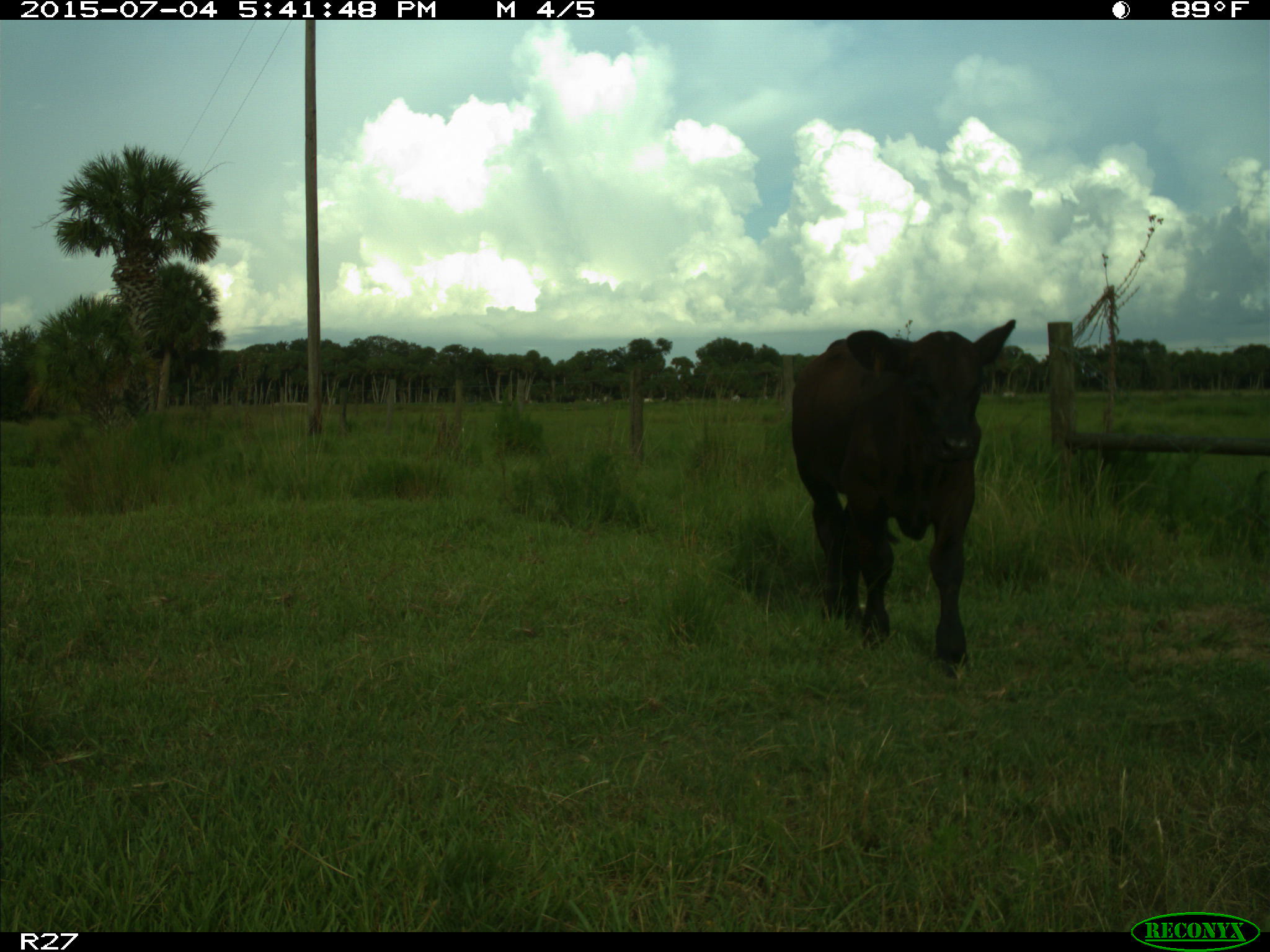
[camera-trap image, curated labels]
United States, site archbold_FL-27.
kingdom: Animalia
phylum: Chordata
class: Mammalia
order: Artiodactyla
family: Bovidae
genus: Bos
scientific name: Bos taurus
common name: domestic cow